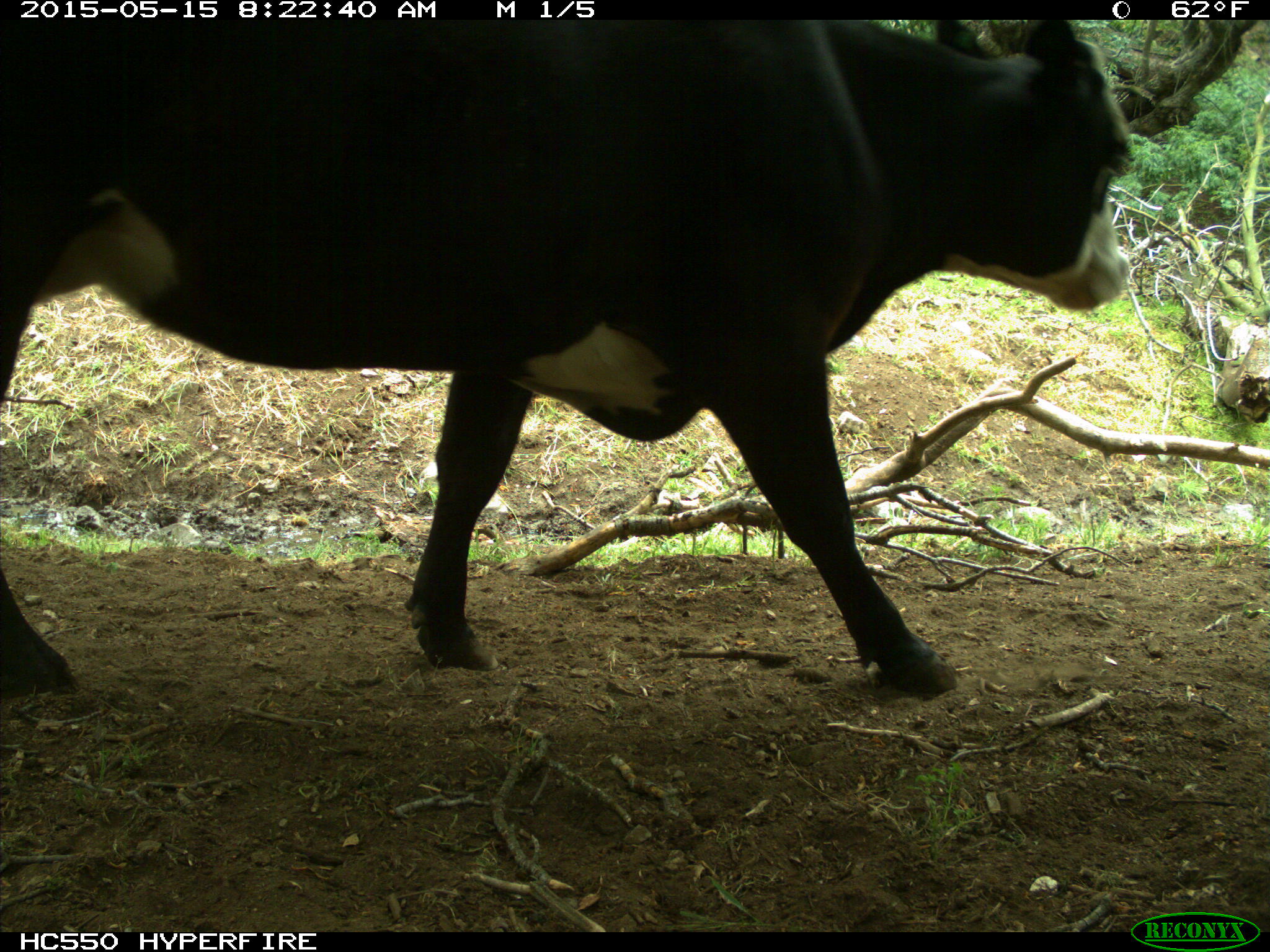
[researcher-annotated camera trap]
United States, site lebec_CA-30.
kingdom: Animalia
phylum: Chordata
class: Mammalia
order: Artiodactyla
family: Bovidae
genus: Bos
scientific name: Bos taurus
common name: domestic cow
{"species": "Bos taurus (domestic cow)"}